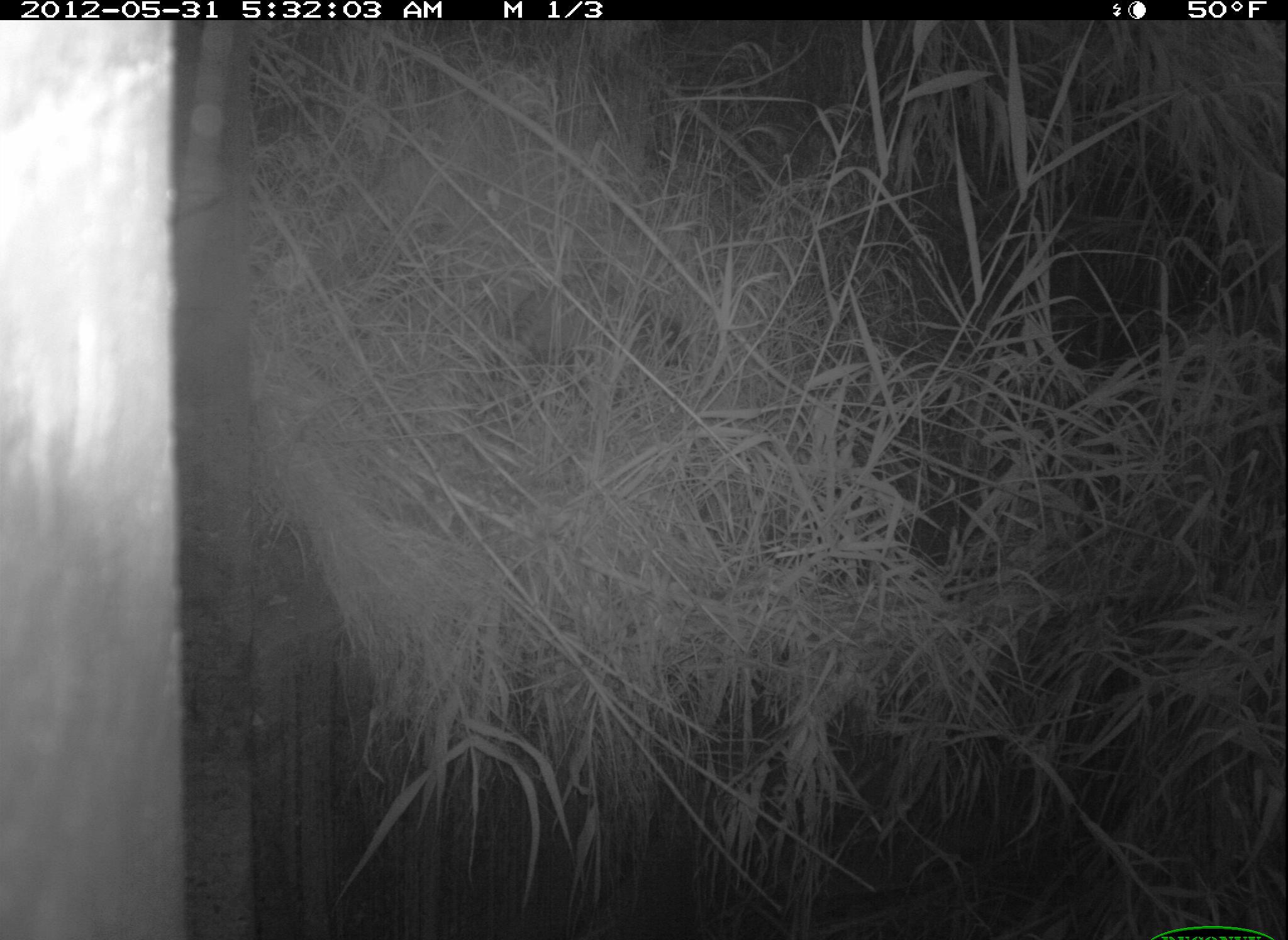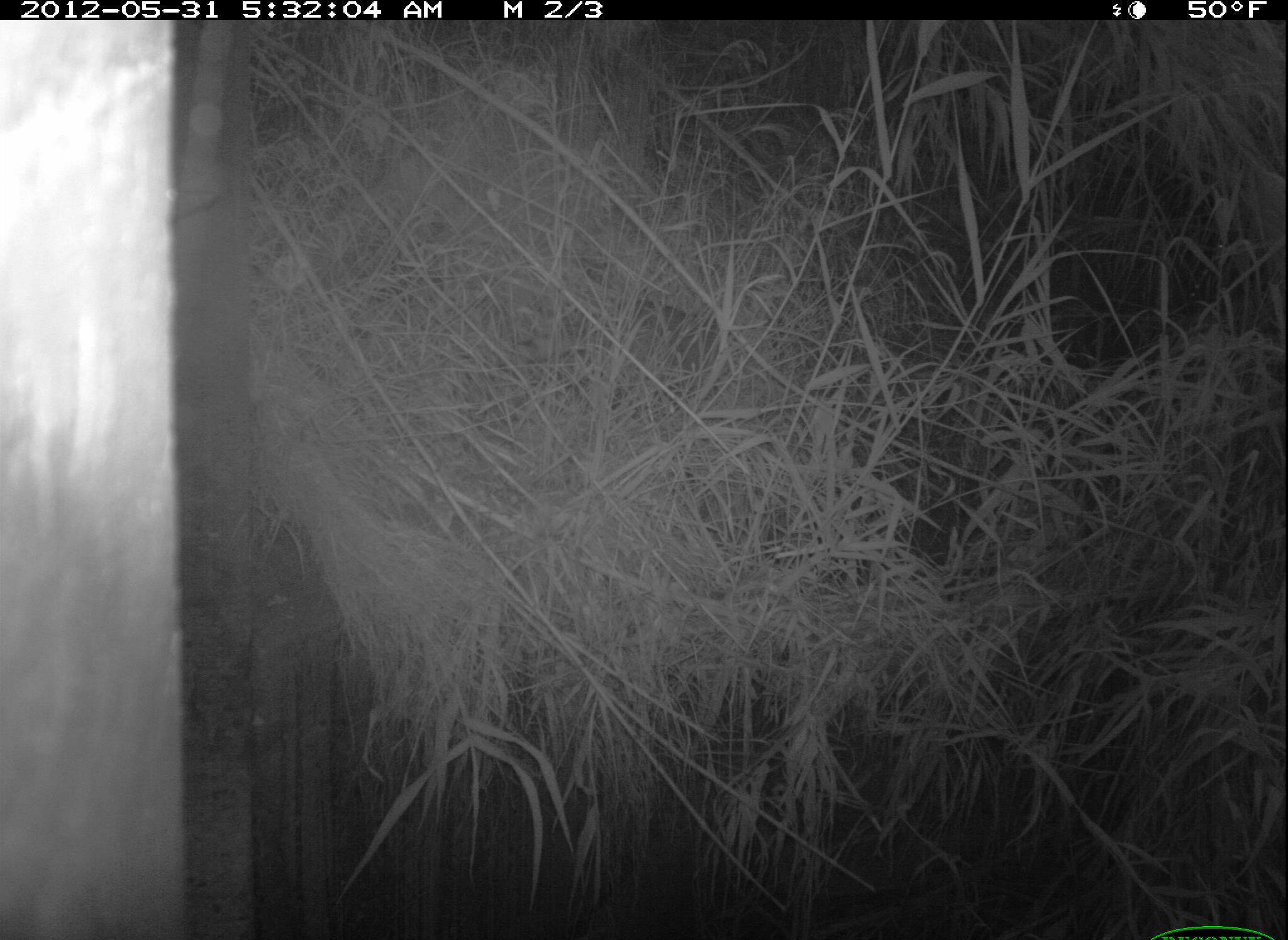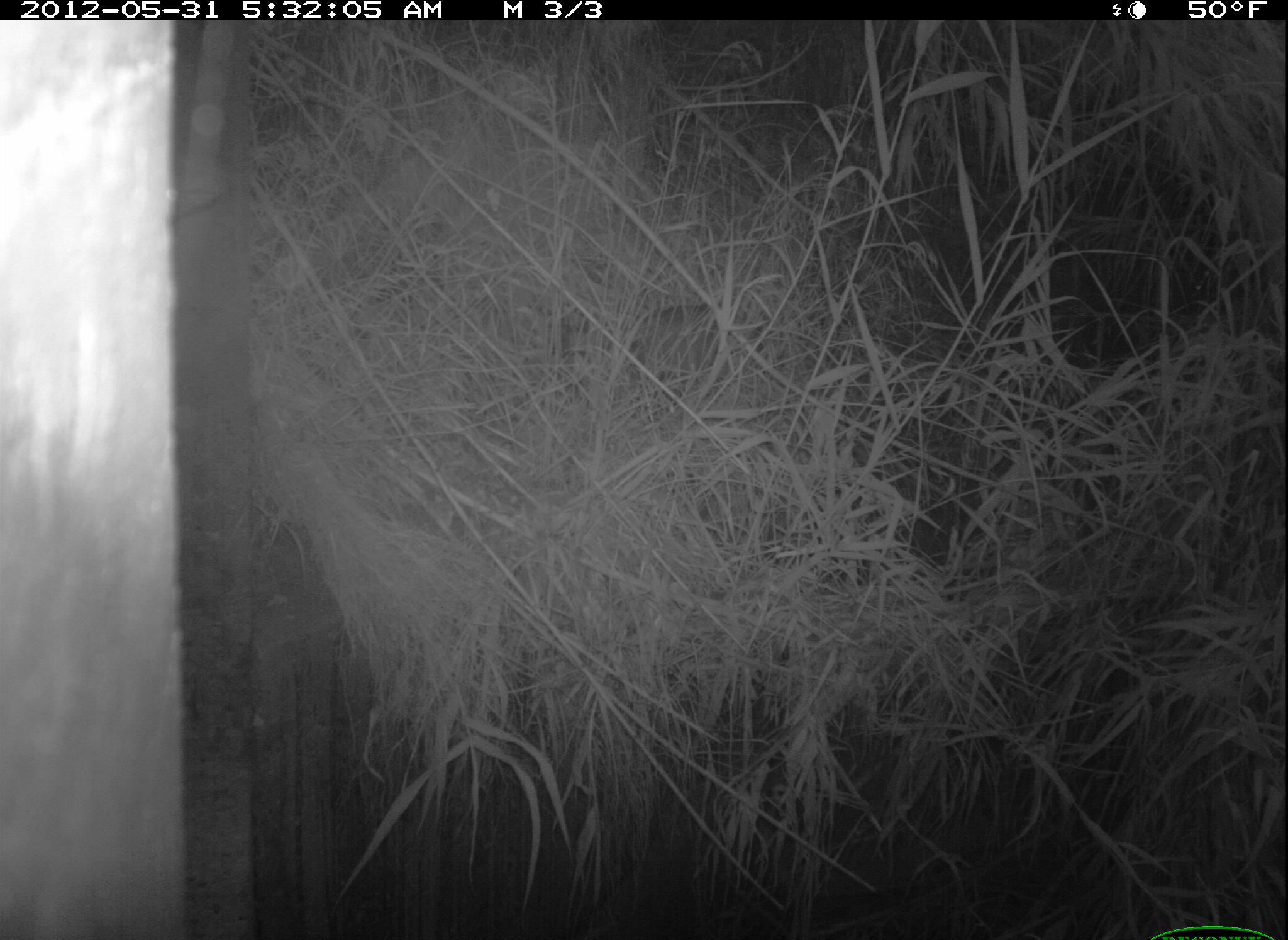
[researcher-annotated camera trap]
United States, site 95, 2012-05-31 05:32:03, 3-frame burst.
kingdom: Animalia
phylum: Chordata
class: Mammalia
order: Carnivora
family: Procyonidae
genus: Procyon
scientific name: Procyon lotor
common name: raccoon